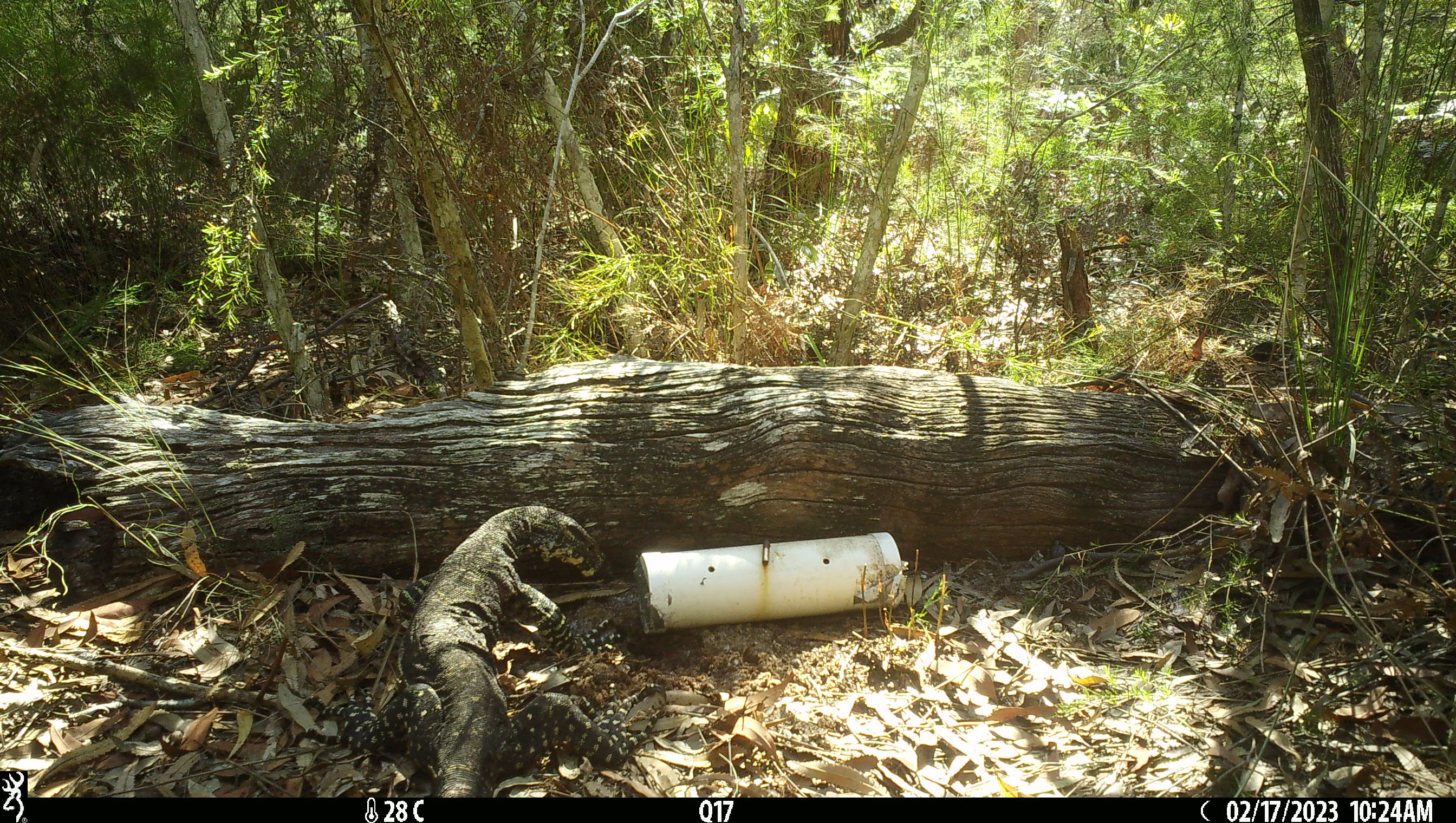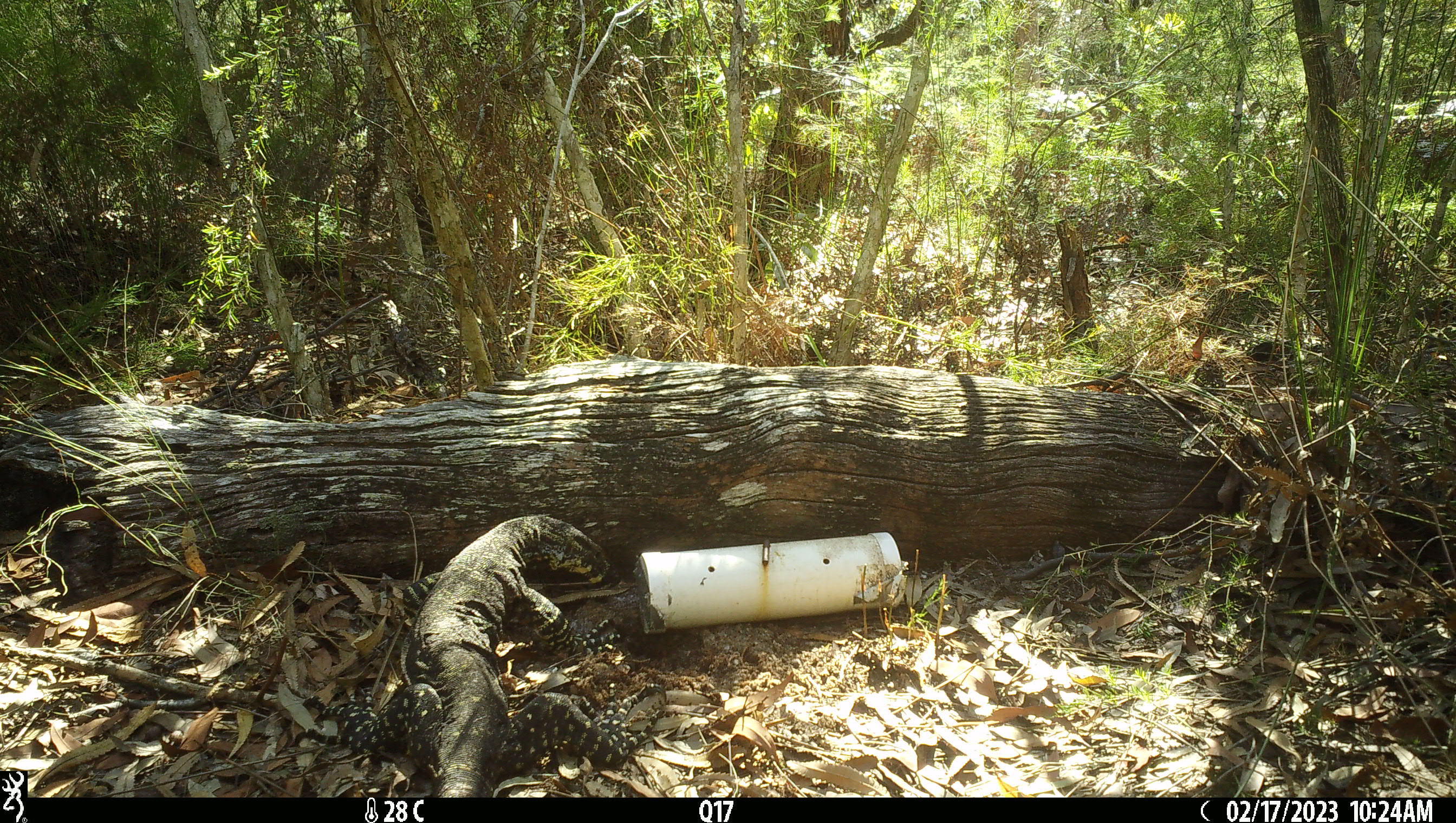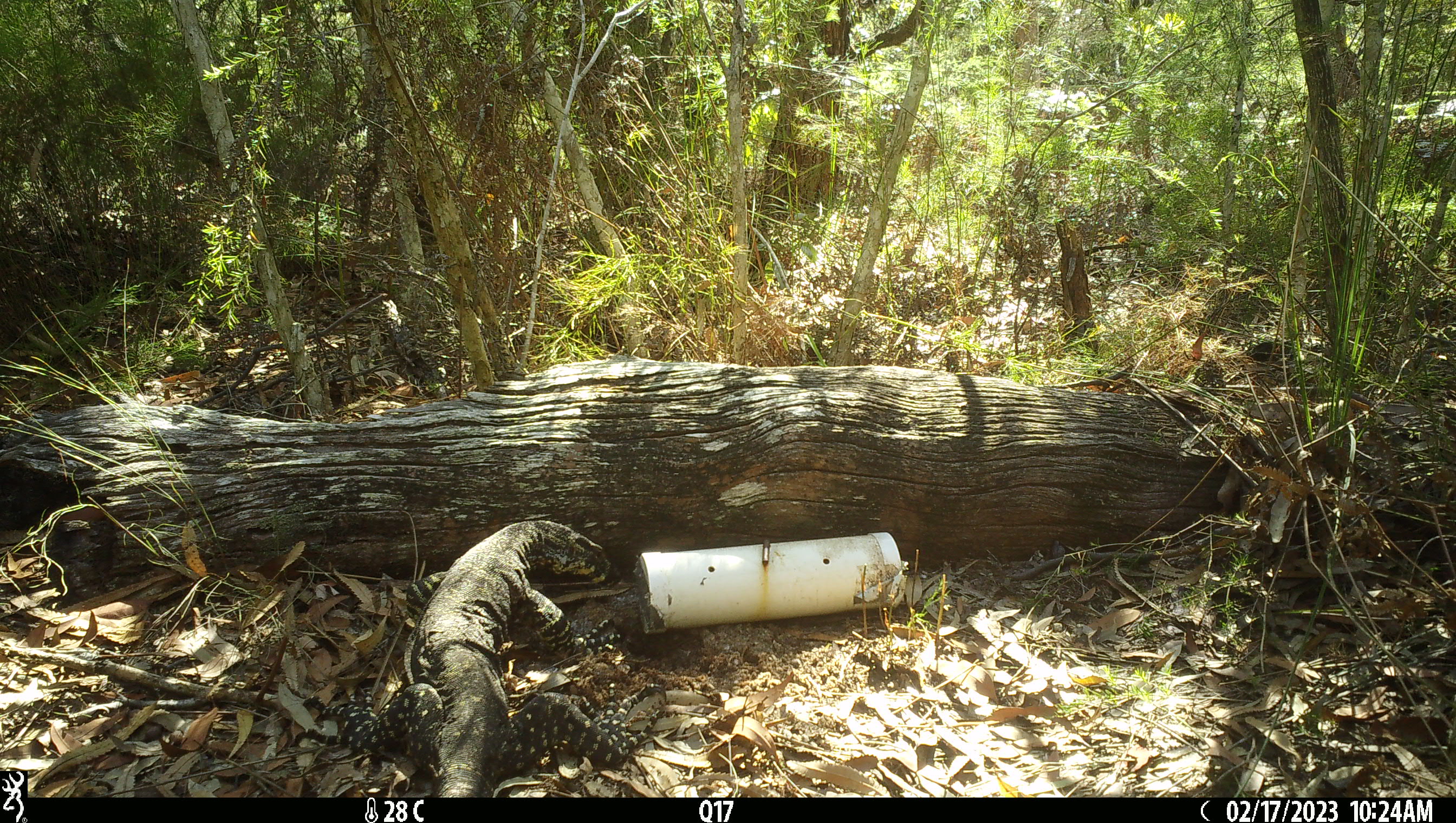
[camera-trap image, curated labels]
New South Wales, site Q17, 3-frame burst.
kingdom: Animalia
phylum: Chordata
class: Reptilia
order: Squamata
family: Varanidae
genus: Varanus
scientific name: Varanus varius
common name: lace monitor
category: goanna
Goanna (lace monitor) (Varanus varius).